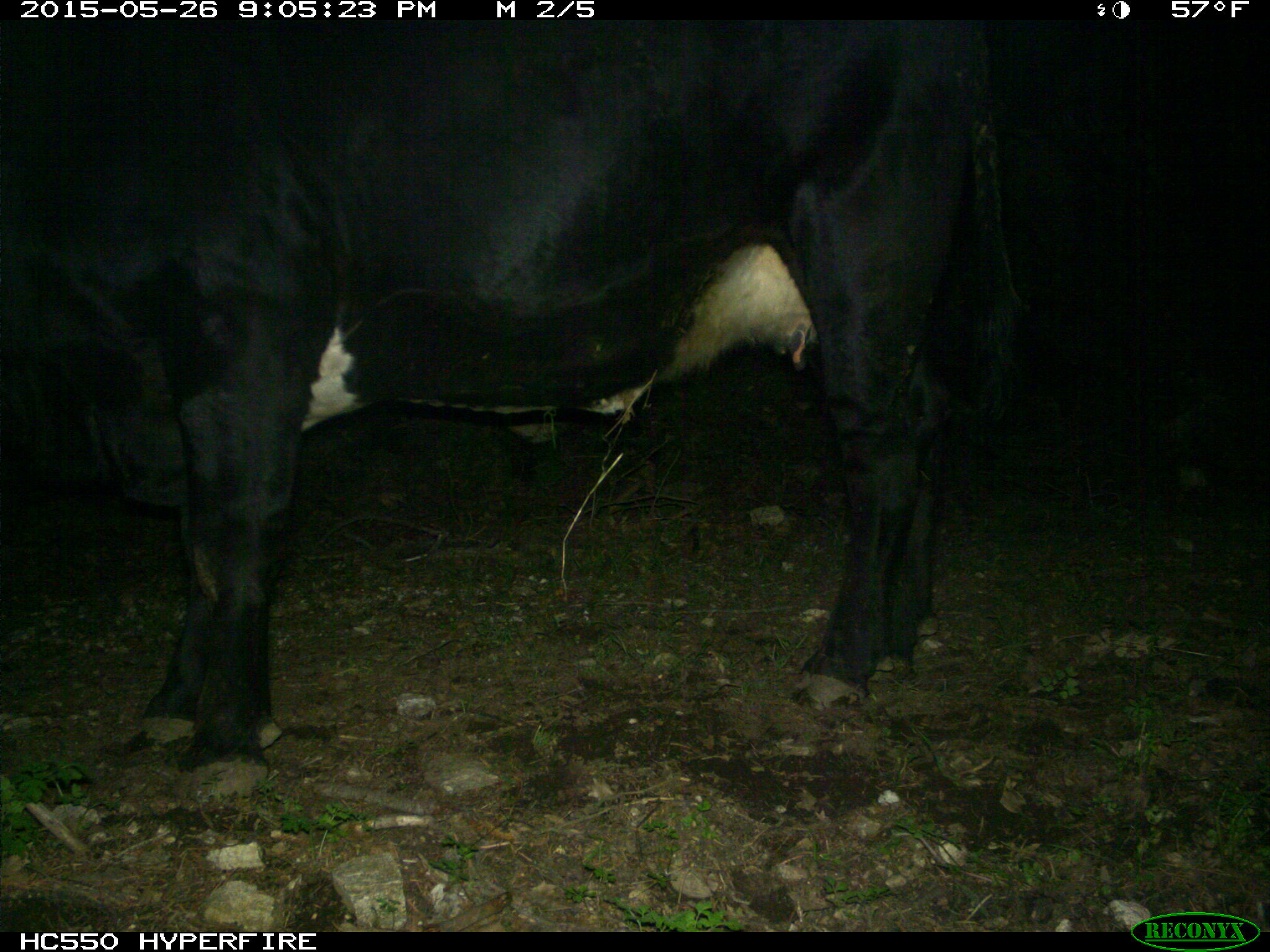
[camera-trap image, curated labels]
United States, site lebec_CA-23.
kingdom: Animalia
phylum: Chordata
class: Mammalia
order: Artiodactyla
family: Bovidae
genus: Bos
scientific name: Bos taurus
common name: domestic cow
Bos taurus (domestic cow).